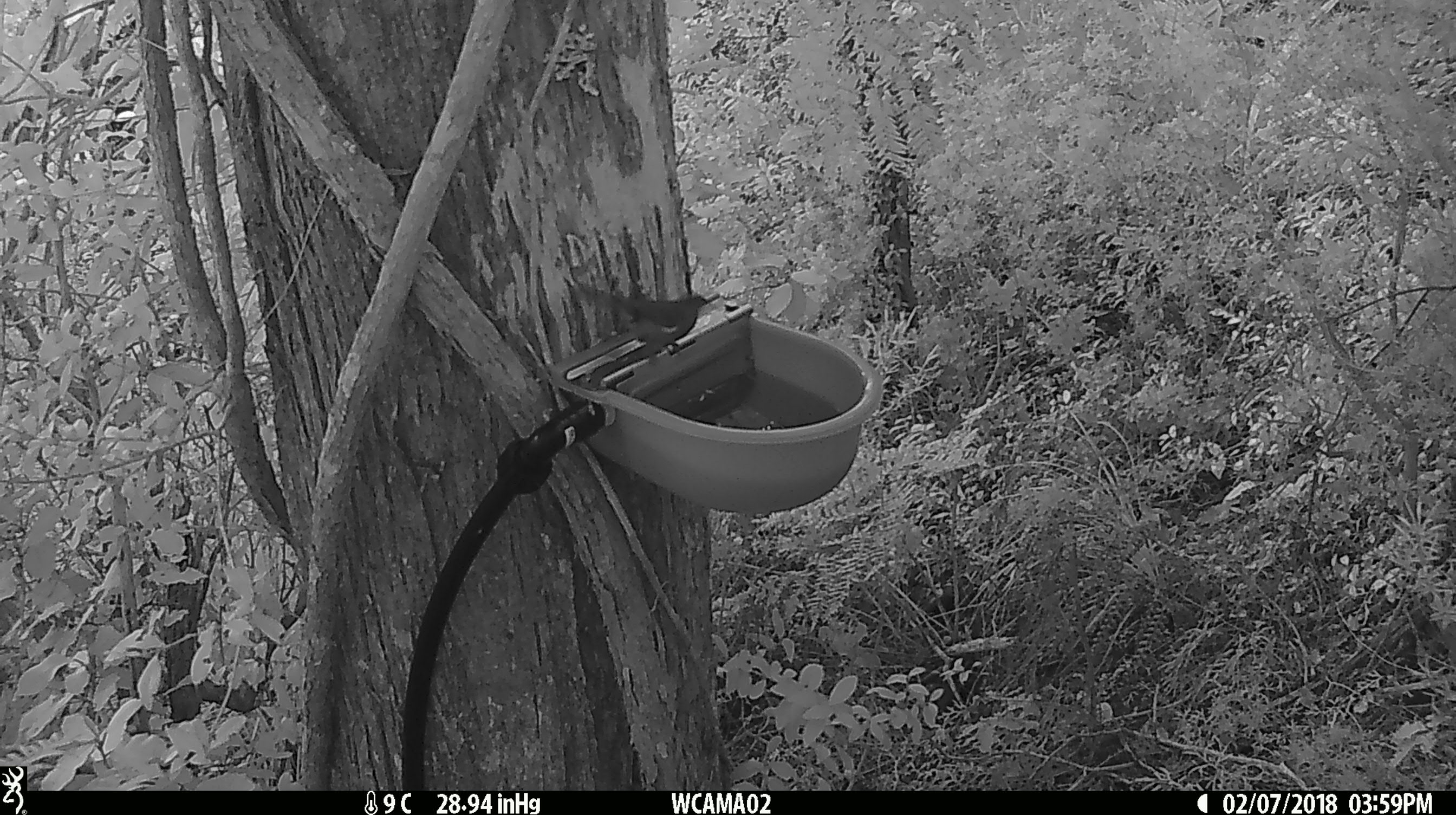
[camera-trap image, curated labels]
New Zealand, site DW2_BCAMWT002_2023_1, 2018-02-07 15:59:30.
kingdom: Animalia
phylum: Chordata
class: Aves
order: Passeriformes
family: Meliphagidae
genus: Anthornis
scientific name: Anthornis melanura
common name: new zealand bellbird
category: bellbird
Bellbird (new zealand bellbird) (Anthornis melanura).